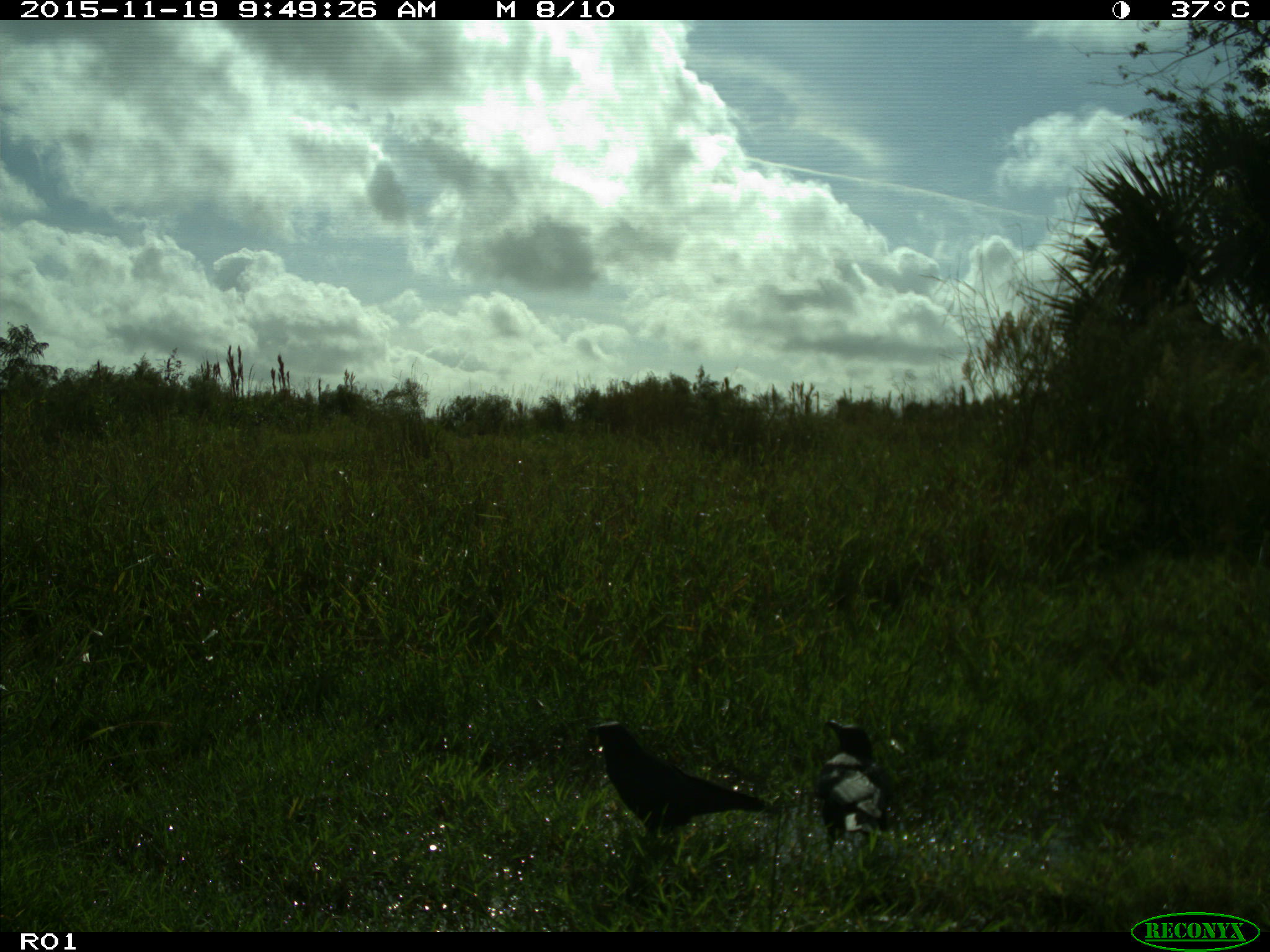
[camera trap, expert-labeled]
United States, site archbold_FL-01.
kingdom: Animalia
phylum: Chordata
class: Aves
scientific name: Aves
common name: birds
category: unidentified bird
Unidentified bird (birds) (Aves).